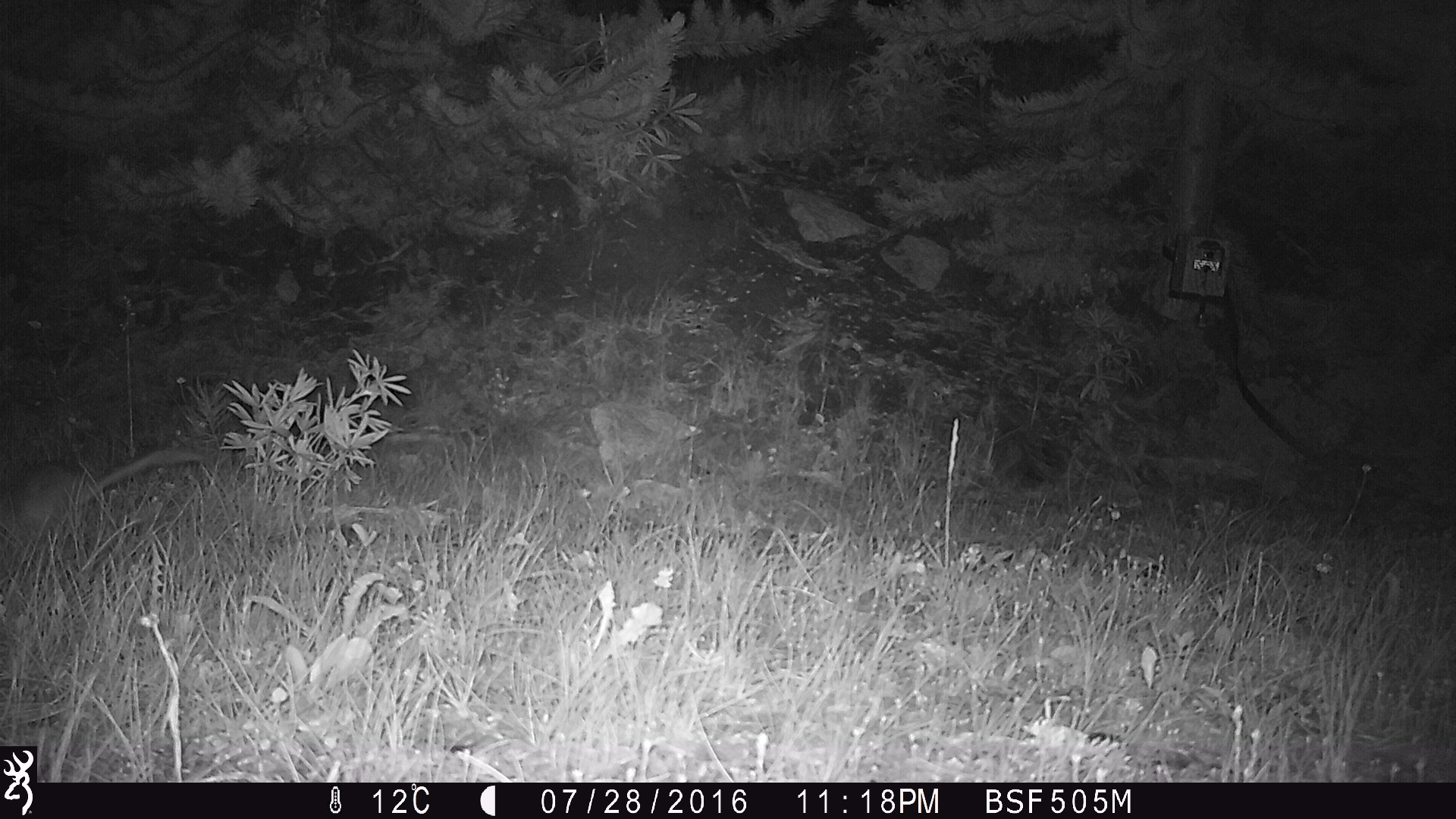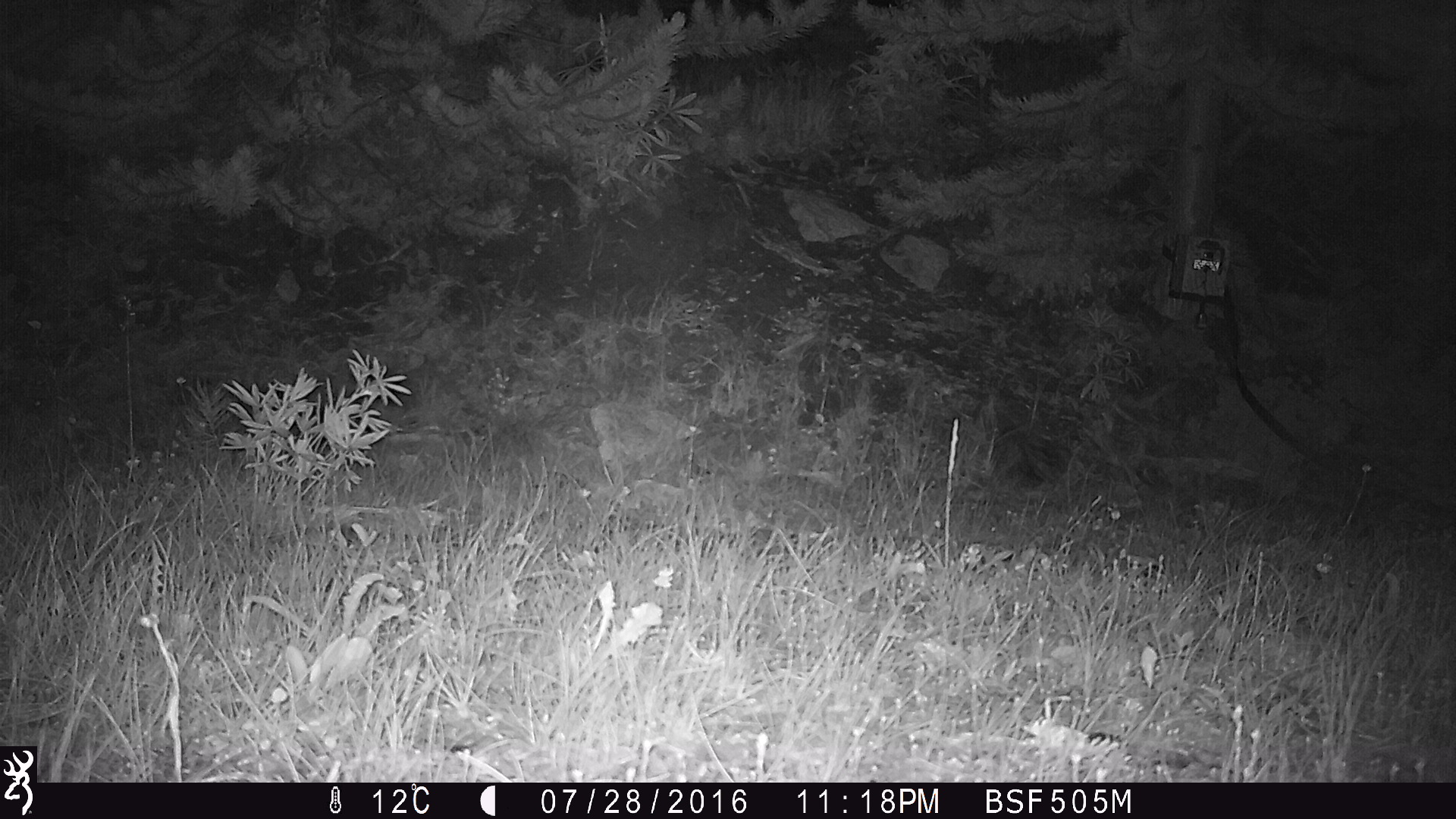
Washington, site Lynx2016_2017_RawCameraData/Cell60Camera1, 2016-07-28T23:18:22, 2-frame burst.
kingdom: Animalia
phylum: Chordata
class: Mammalia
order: Carnivora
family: Mustelidae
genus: Martes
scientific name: Martes americana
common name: american marten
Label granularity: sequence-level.